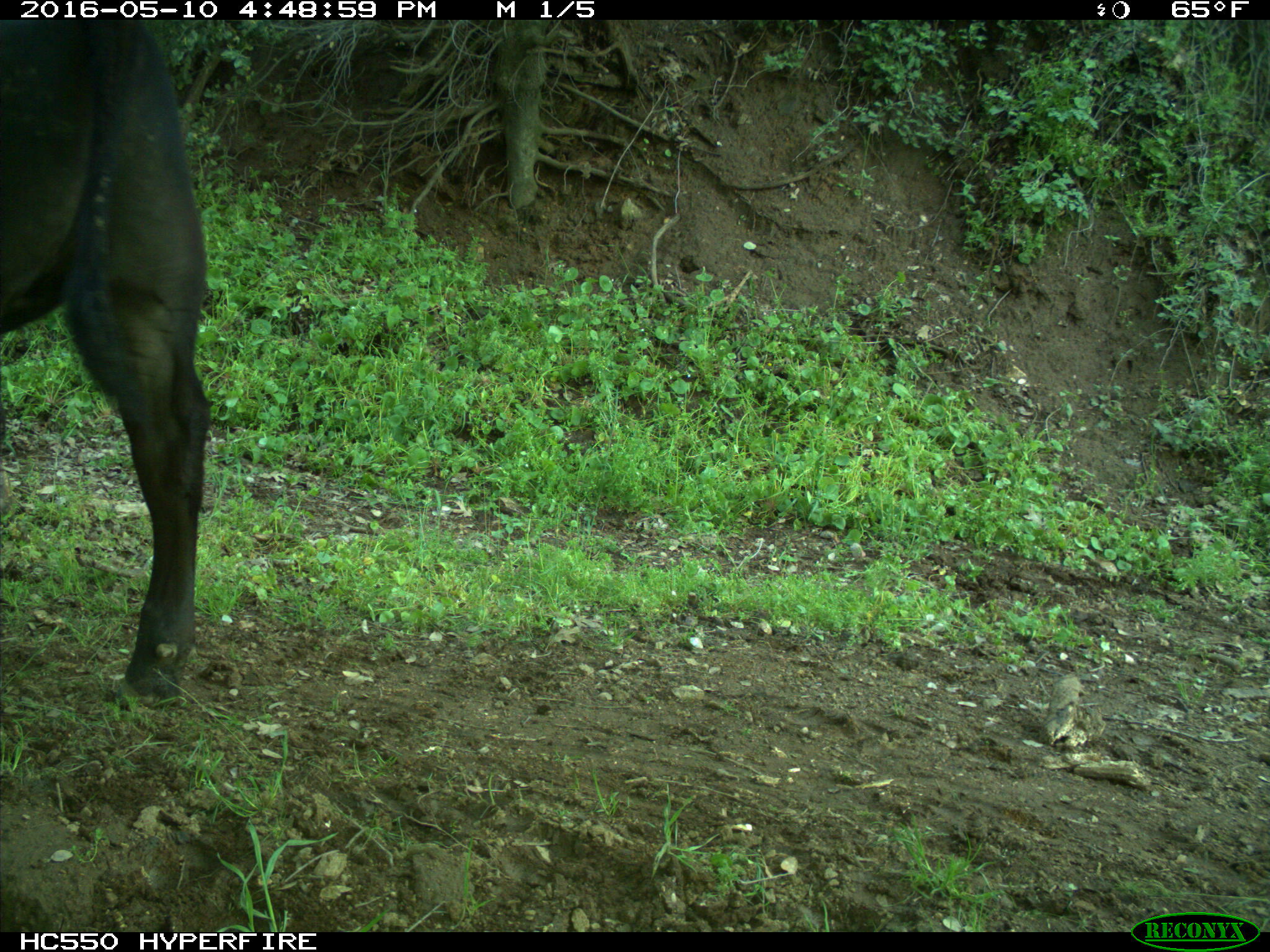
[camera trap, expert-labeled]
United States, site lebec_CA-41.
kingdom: Animalia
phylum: Chordata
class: Mammalia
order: Artiodactyla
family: Bovidae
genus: Bos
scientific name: Bos taurus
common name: domestic cow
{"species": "Bos taurus (domestic cow)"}